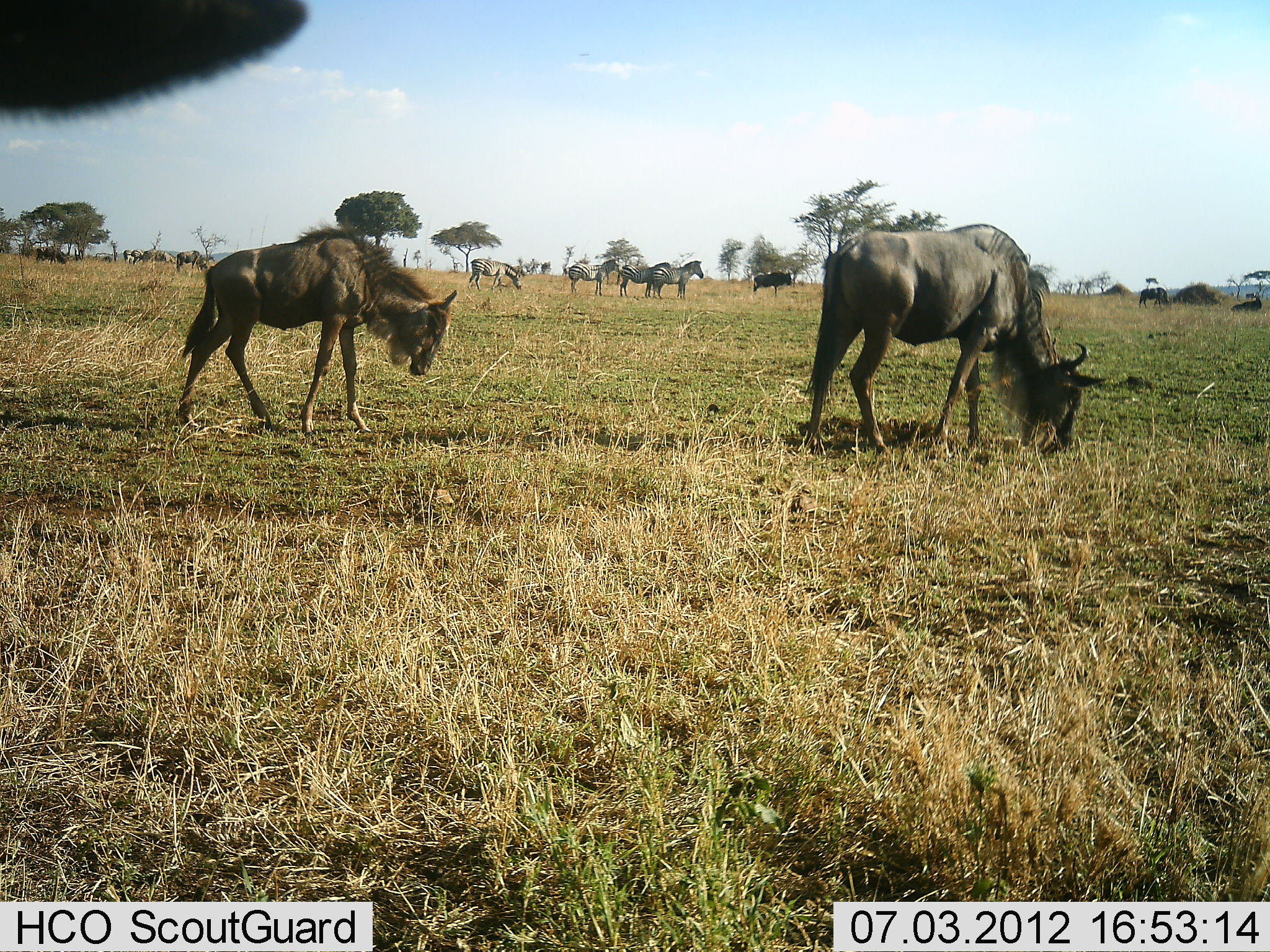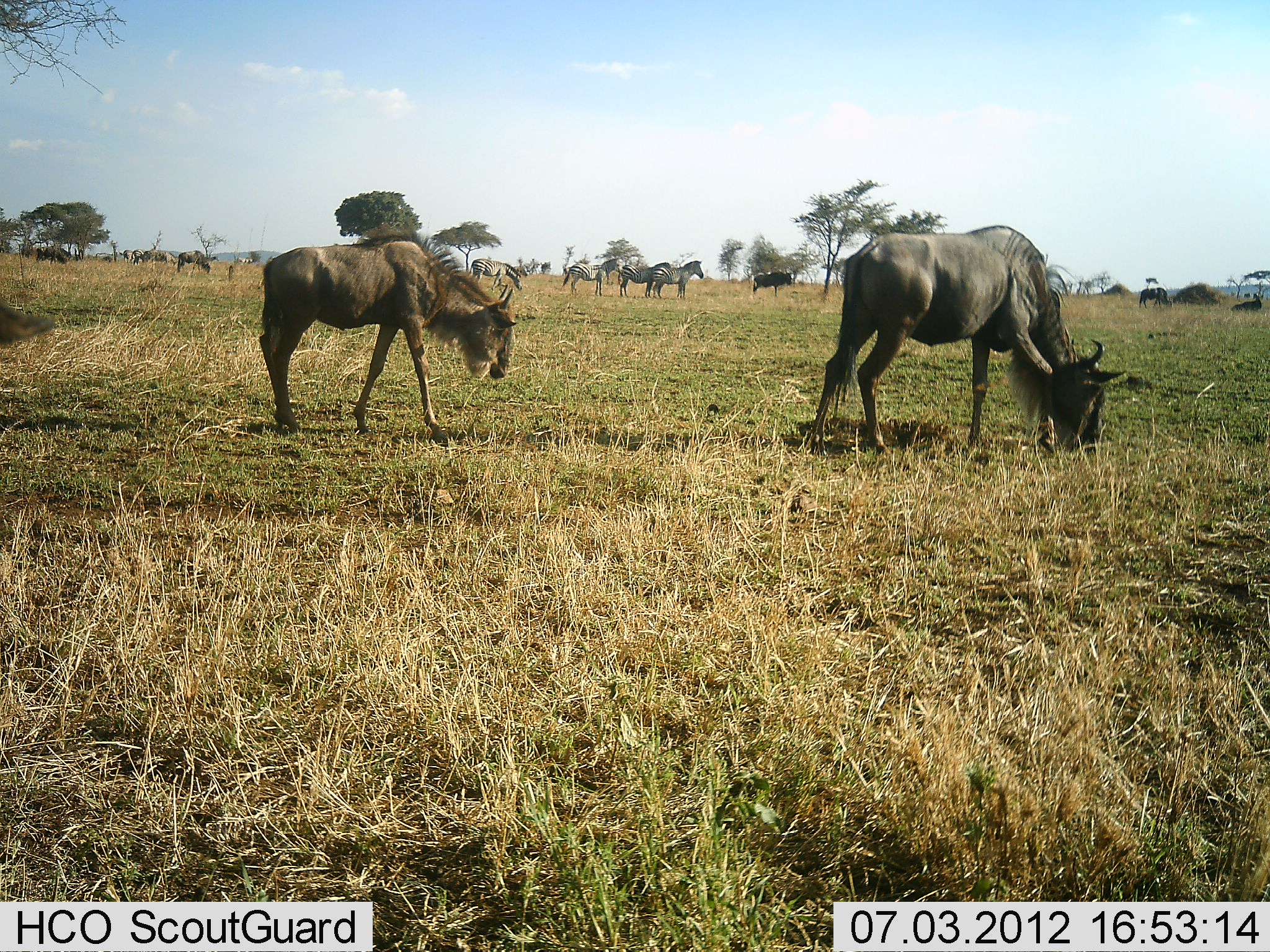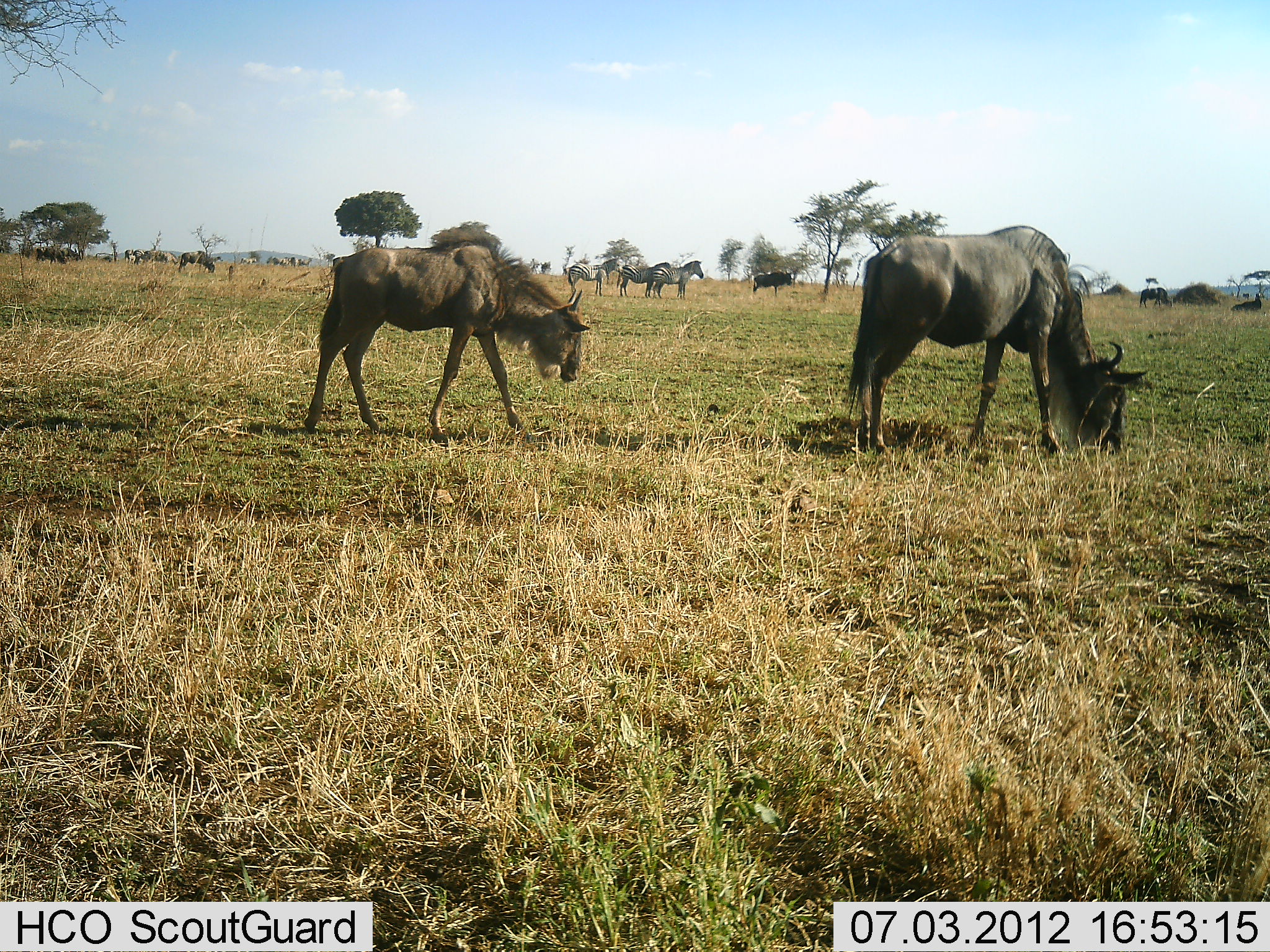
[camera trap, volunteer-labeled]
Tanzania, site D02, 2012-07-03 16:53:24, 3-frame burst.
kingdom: Animalia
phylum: Chordata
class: Mammalia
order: Artiodactyla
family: Bovidae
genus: Connochaetes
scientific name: Connochaetes taurinus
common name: blue wildebeest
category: wildebeest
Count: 9.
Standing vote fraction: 58%.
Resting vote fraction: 17%.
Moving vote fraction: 67%.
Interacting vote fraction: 0%.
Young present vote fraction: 17%.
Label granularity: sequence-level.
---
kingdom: Animalia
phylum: Chordata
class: Mammalia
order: Perissodactyla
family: Equidae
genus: Equus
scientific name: Equus quagga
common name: plains zebra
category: zebra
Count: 4.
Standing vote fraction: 100%.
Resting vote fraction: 0%.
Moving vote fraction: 10%.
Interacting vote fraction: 0%.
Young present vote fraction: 0%.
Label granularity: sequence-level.